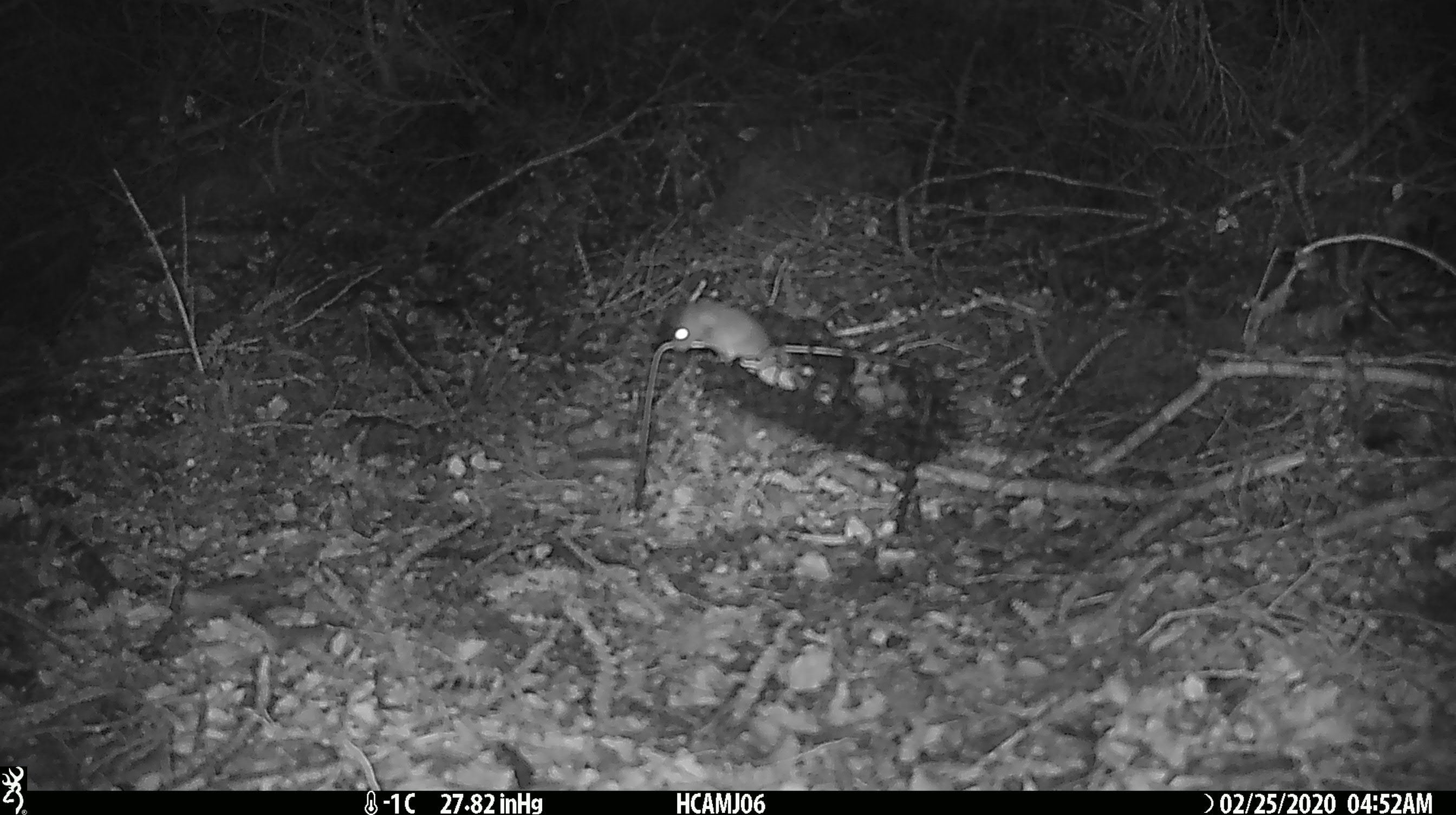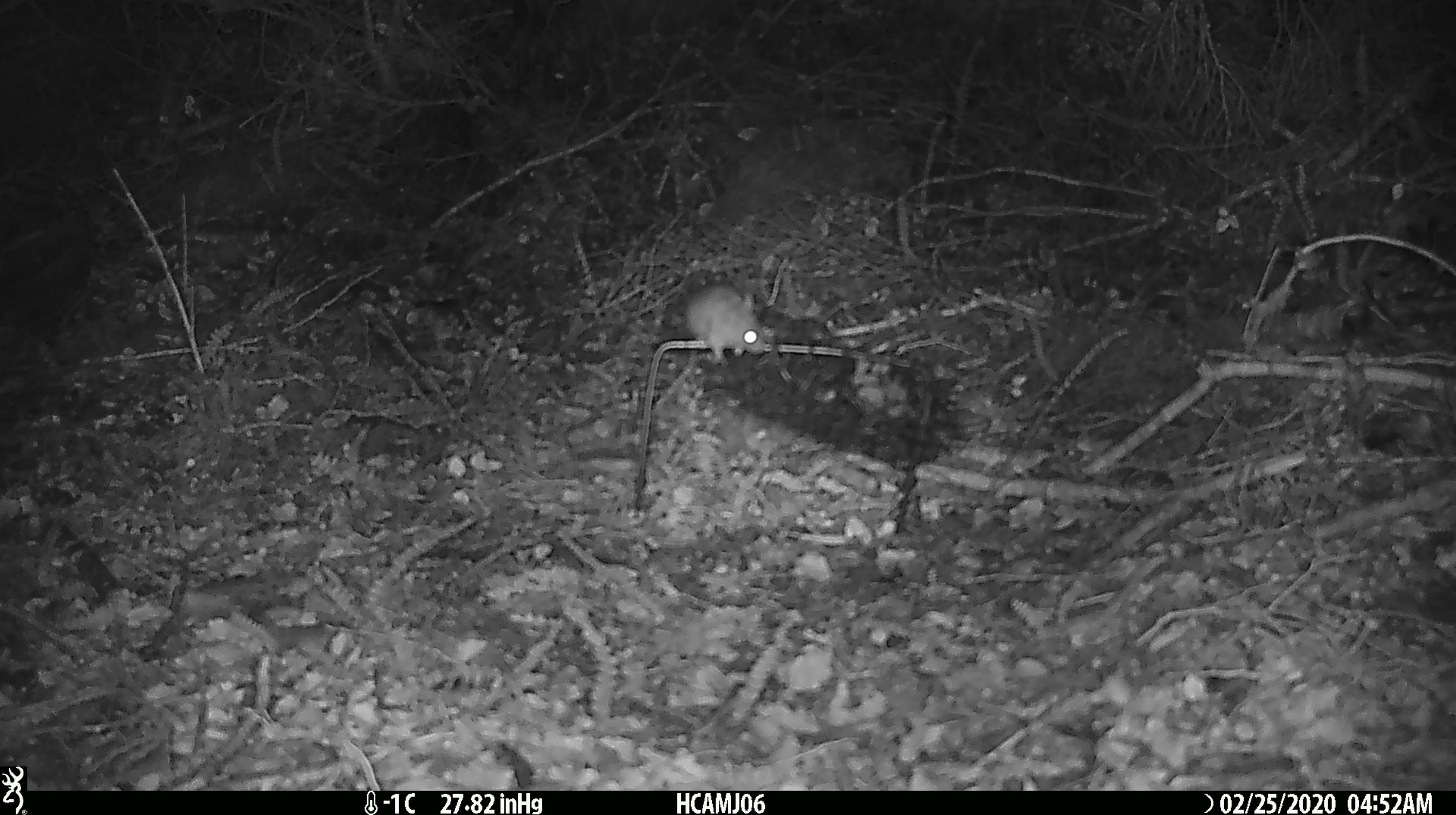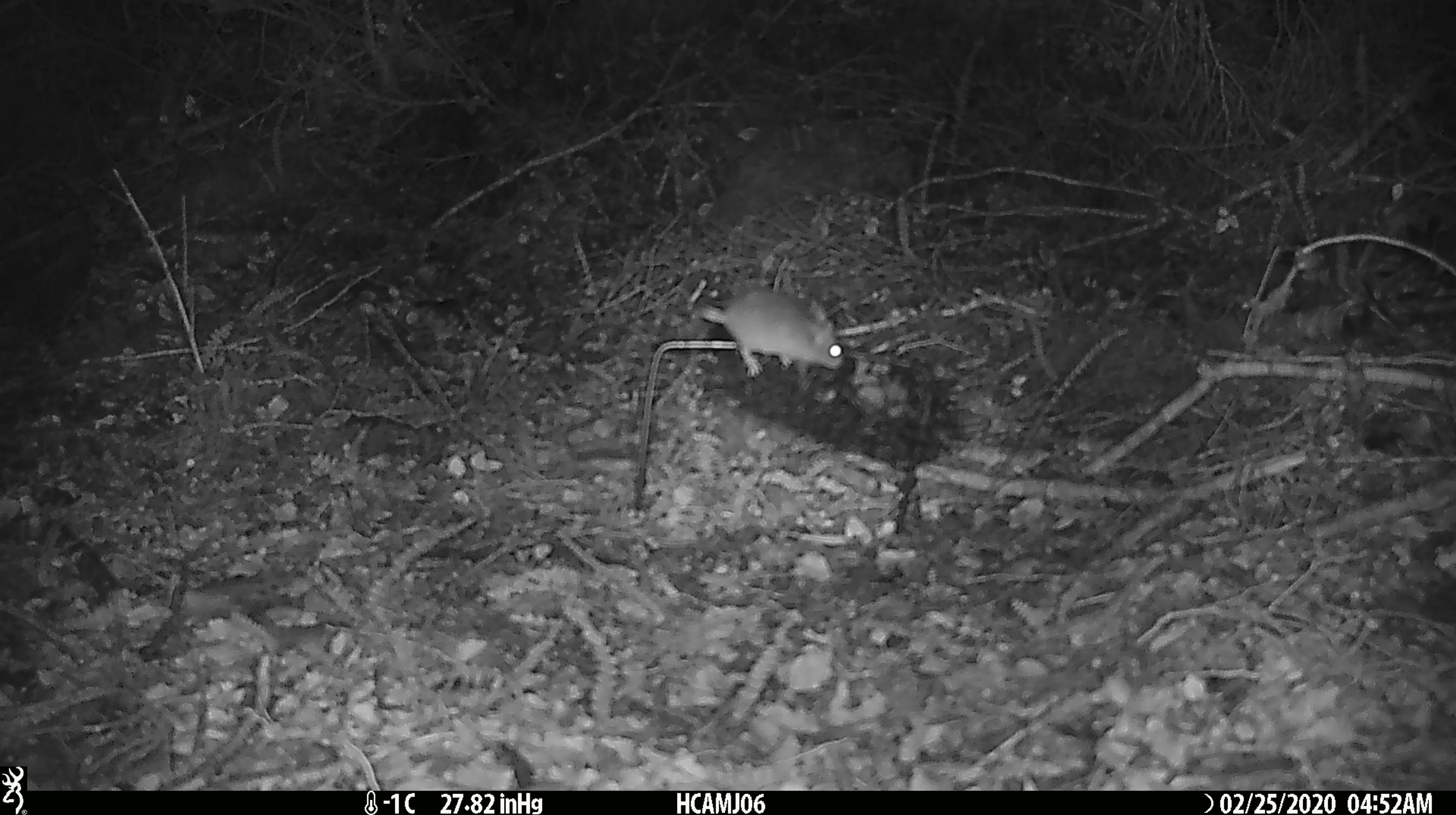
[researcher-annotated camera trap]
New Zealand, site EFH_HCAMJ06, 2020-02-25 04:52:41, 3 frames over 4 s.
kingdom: Animalia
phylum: Chordata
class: Mammalia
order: Rodentia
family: Muridae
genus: Mus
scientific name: Mus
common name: mouse